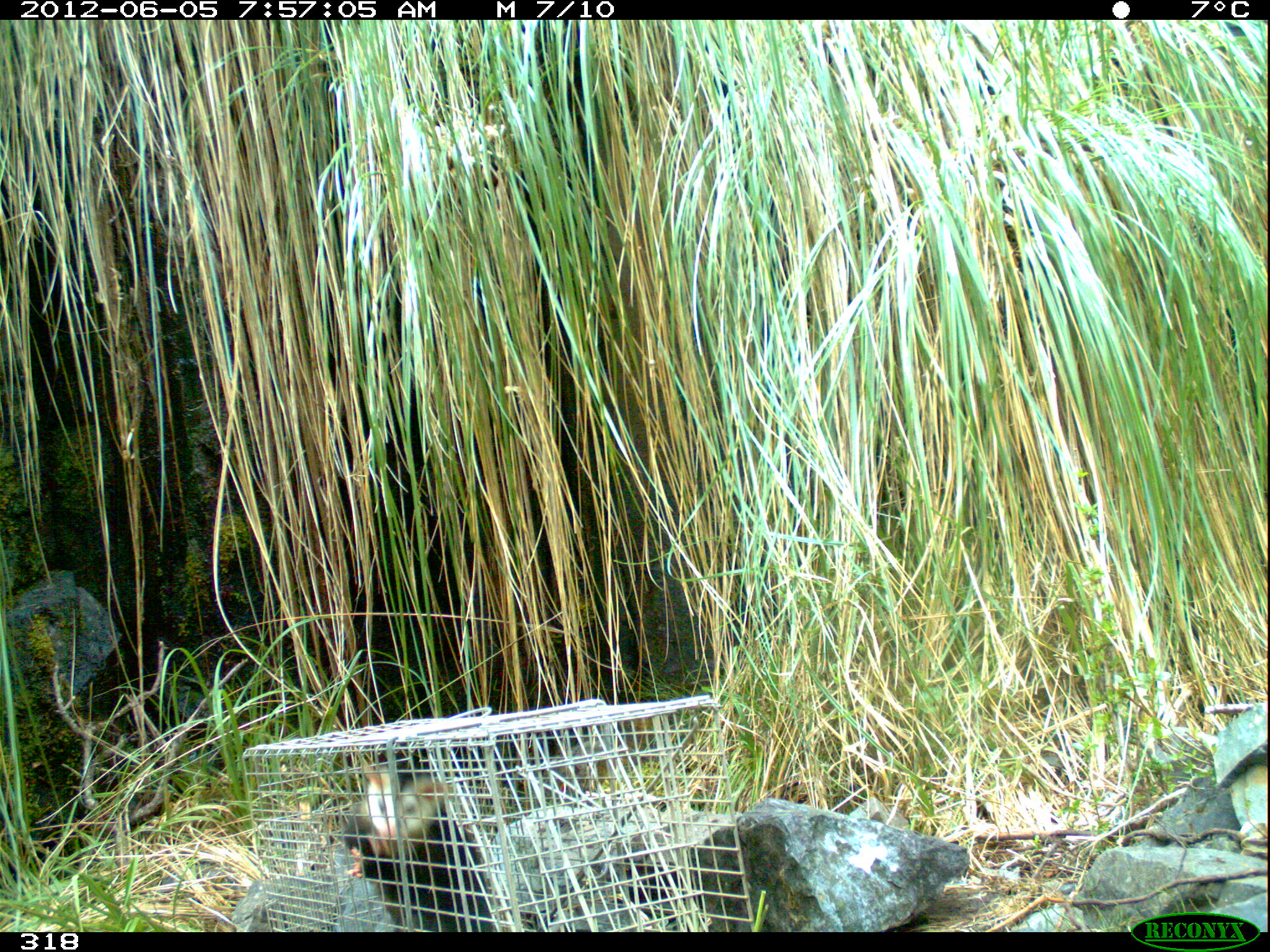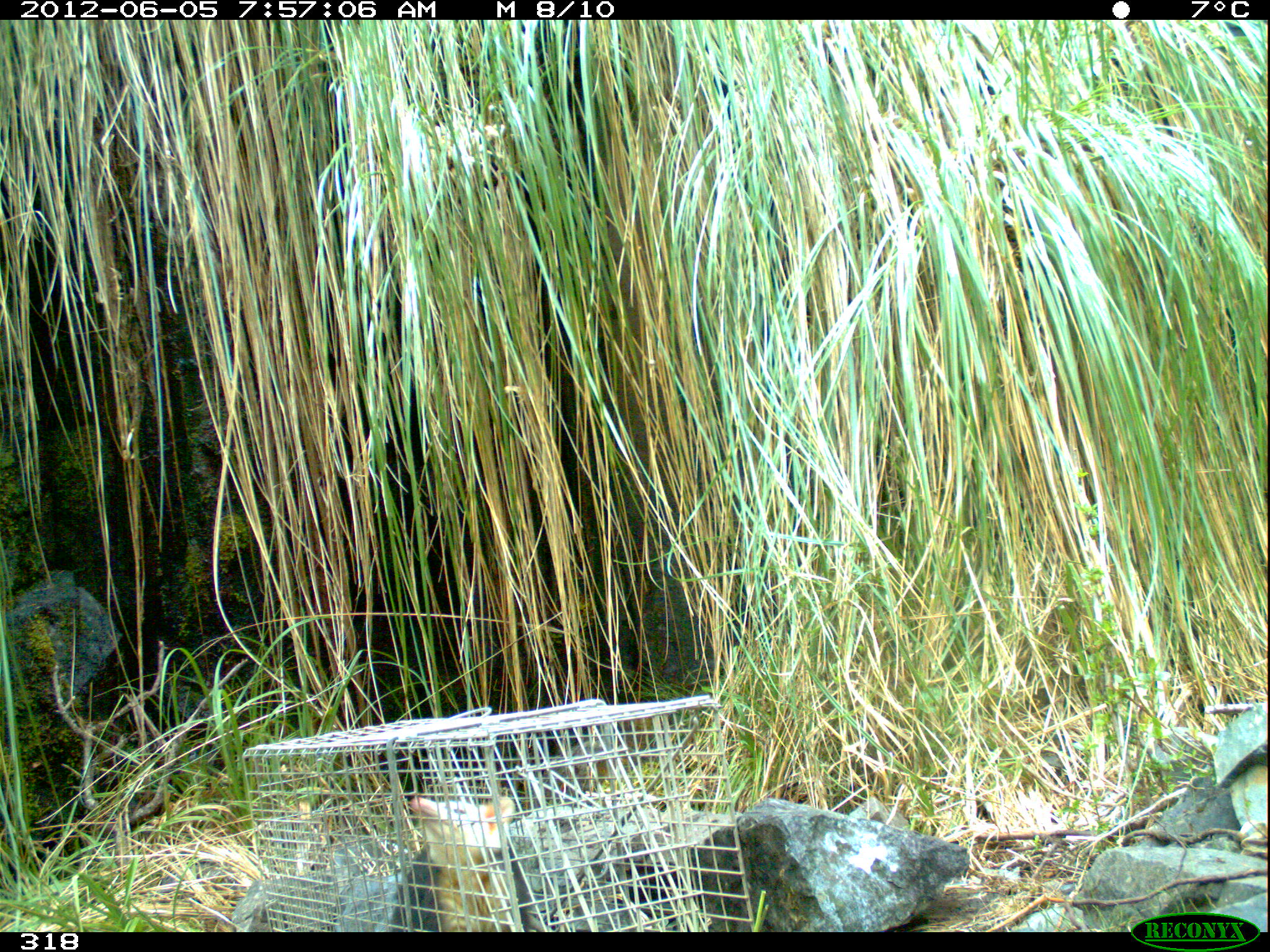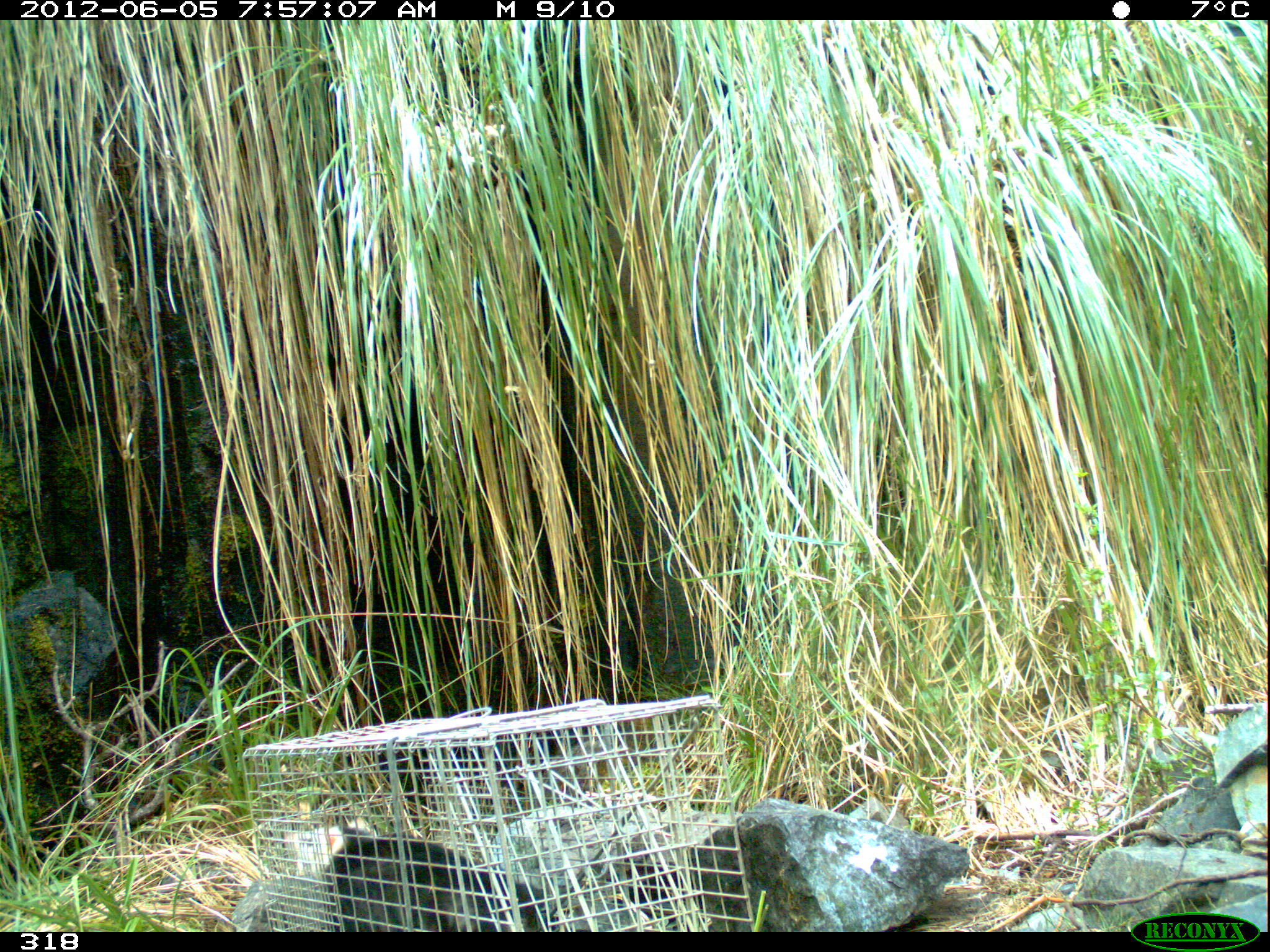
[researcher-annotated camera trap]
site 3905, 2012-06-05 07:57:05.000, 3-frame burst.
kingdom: Animalia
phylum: Chordata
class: Mammalia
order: Didelphimorphia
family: Didelphidae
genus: Didelphis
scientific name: Didelphis pernigra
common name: andean white-eared opossum